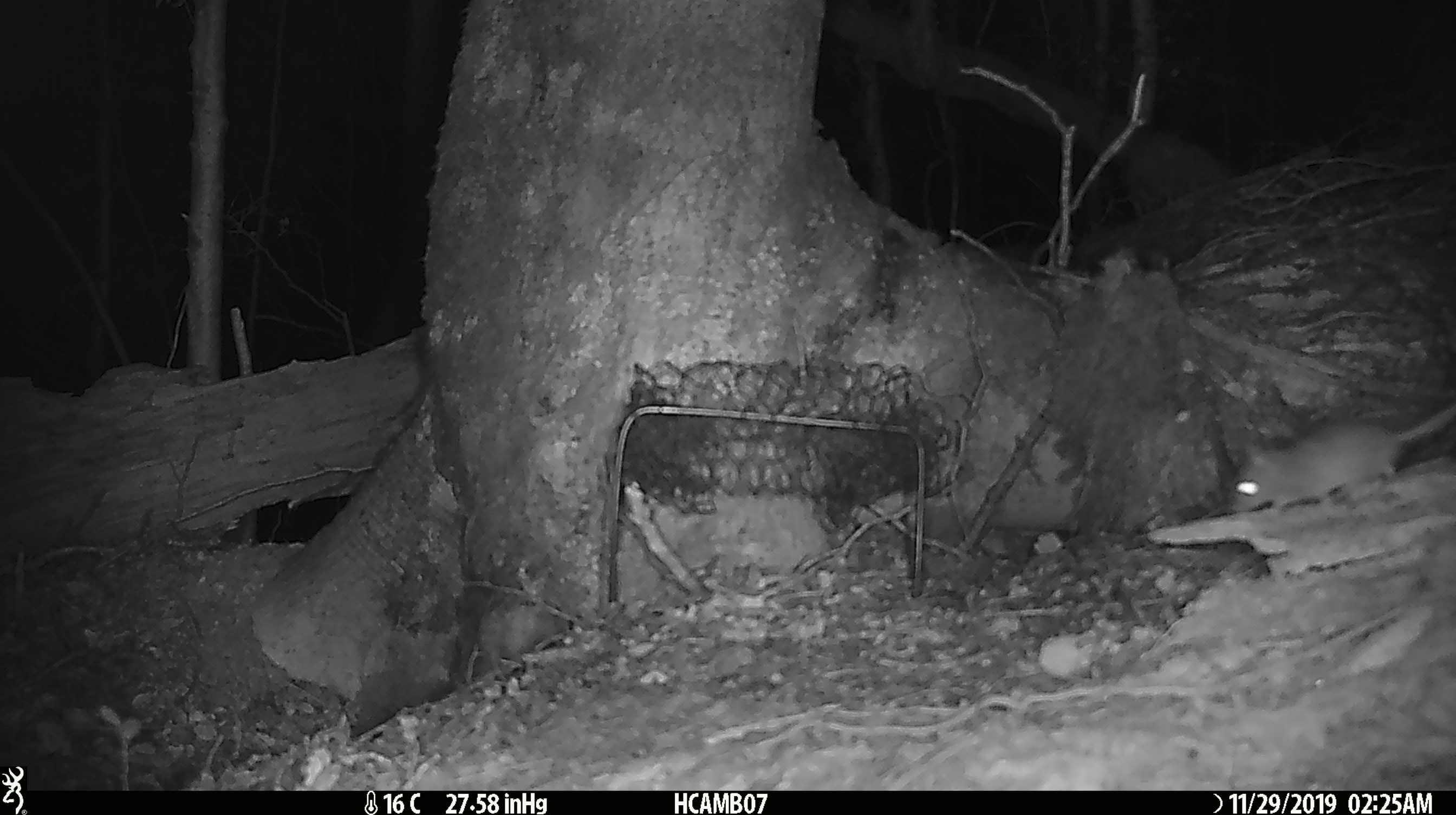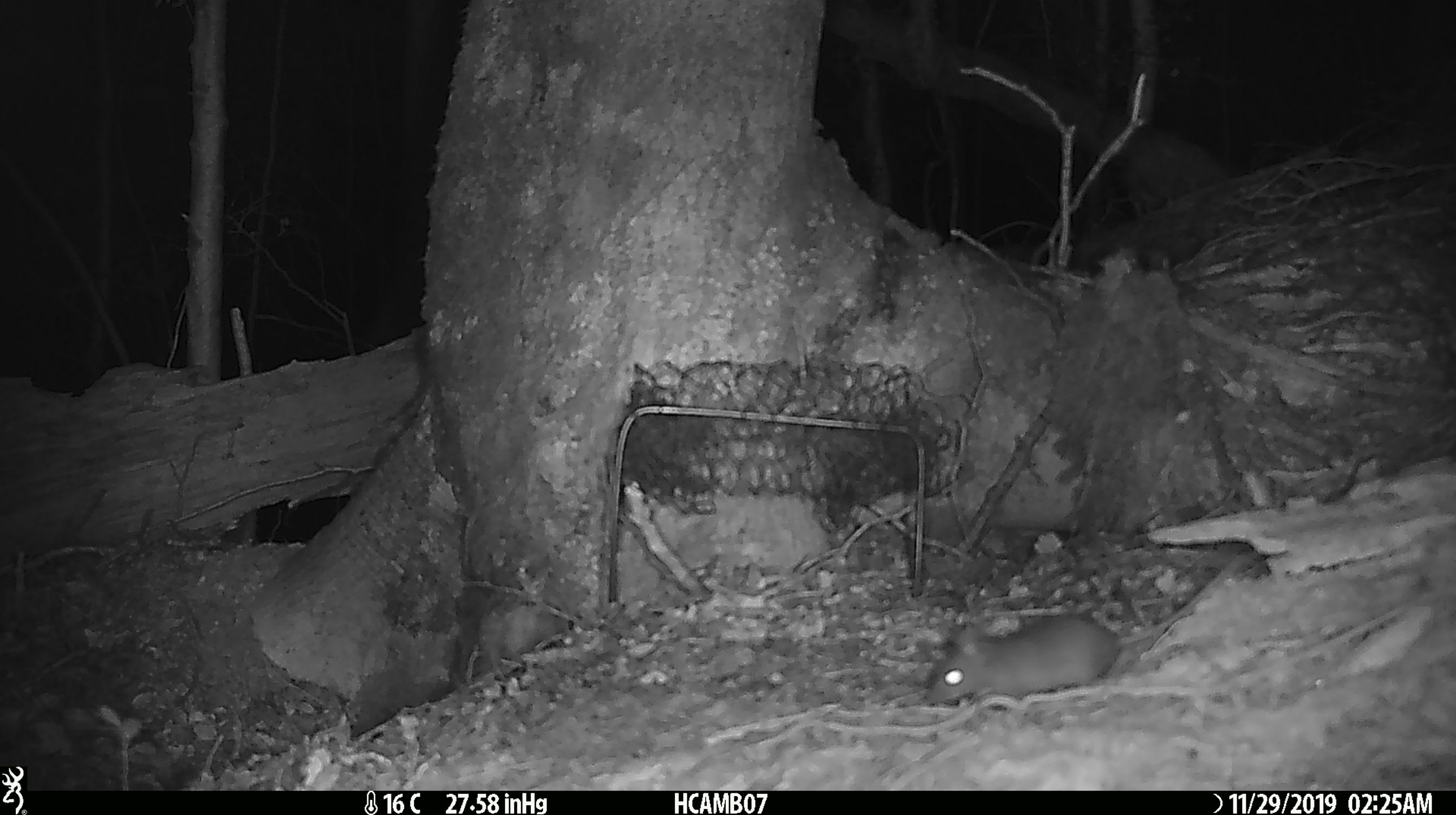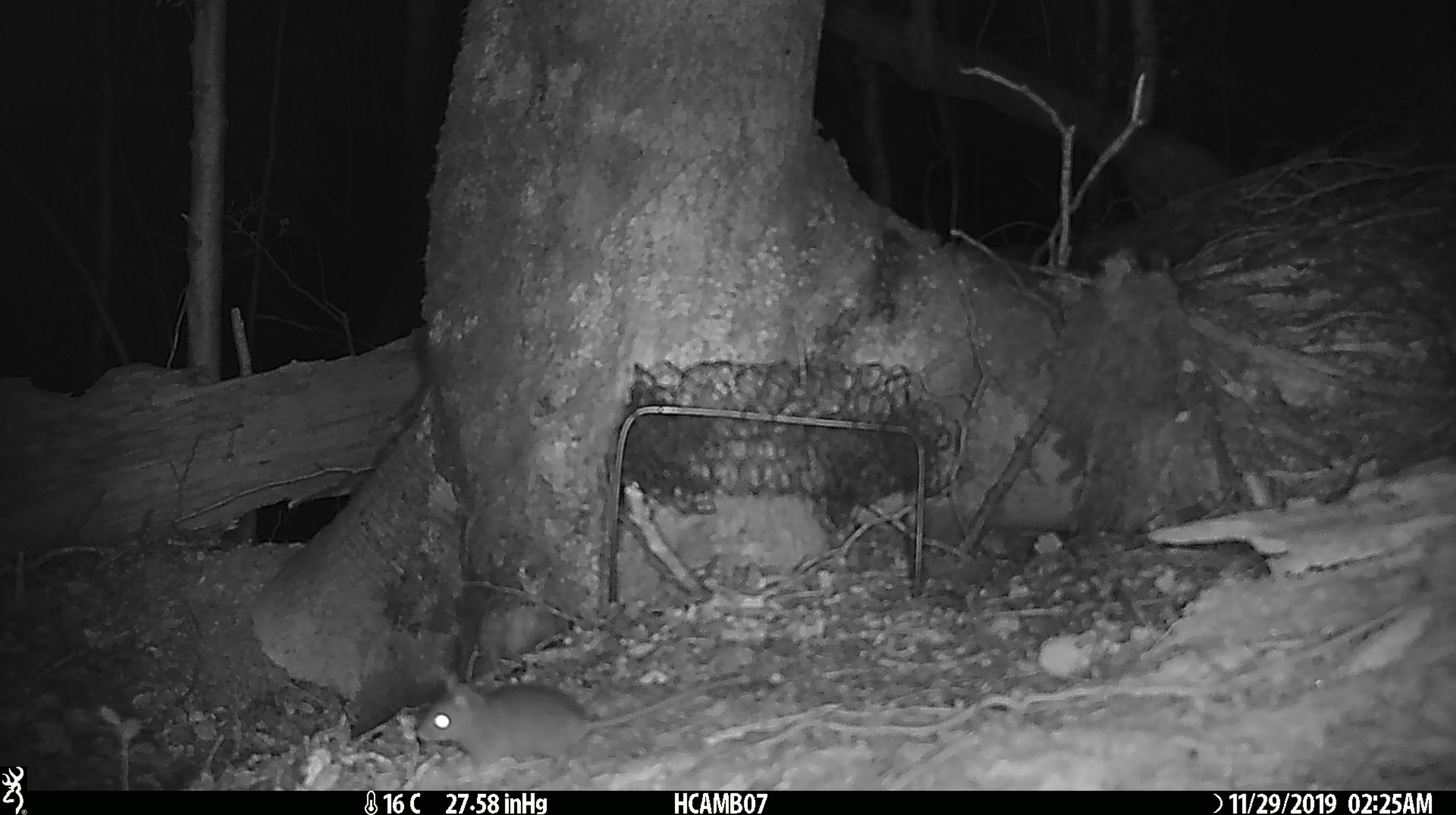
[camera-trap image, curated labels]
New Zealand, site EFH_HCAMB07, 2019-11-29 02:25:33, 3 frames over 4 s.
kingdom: Animalia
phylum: Chordata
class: Mammalia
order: Rodentia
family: Muridae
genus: Mus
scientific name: Mus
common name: mouse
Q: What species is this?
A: Mouse (Mus).